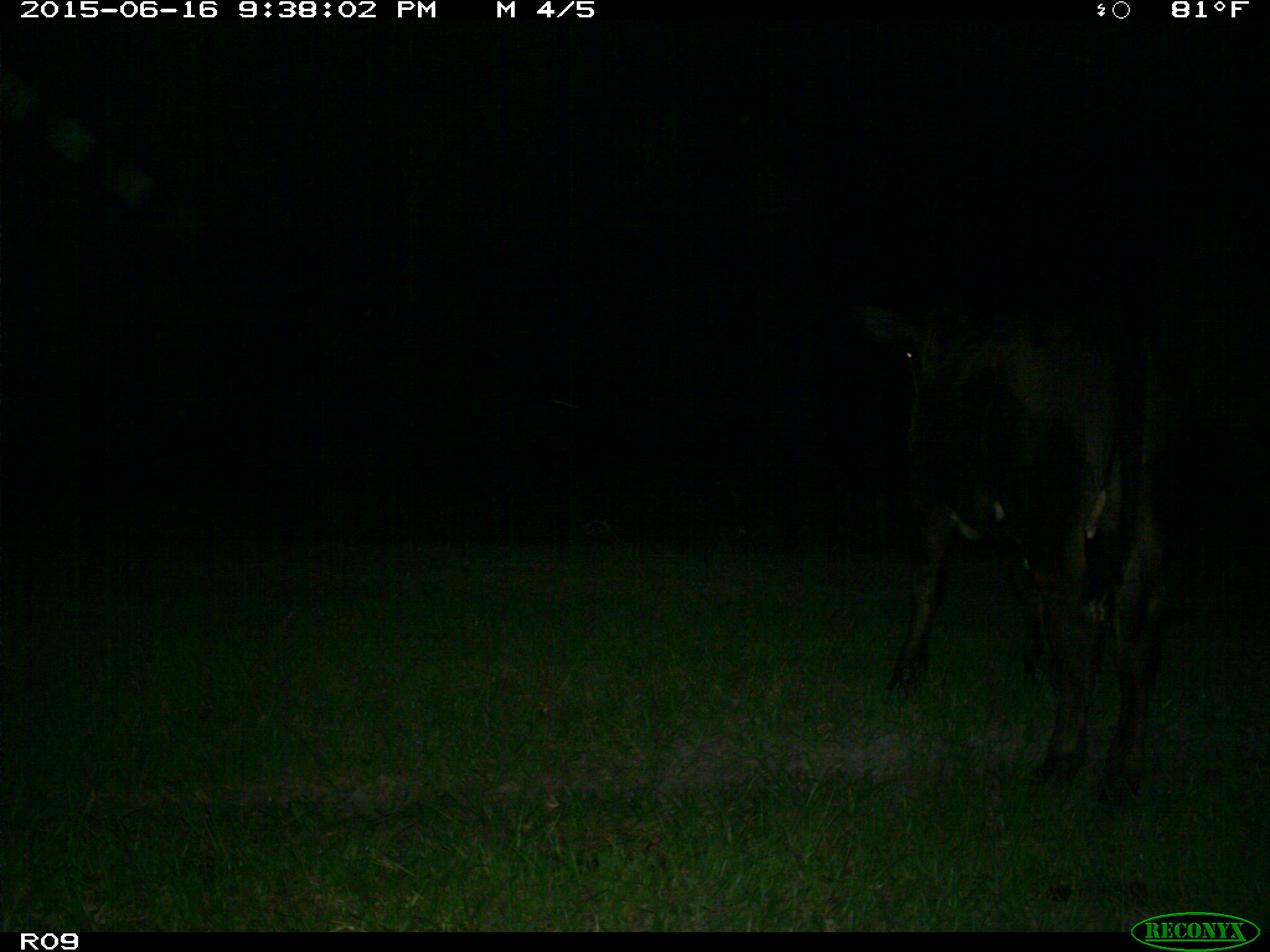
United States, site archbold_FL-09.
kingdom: Animalia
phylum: Chordata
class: Mammalia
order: Artiodactyla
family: Bovidae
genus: Bos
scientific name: Bos taurus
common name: domestic cow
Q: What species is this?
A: Bos taurus (domestic cow).